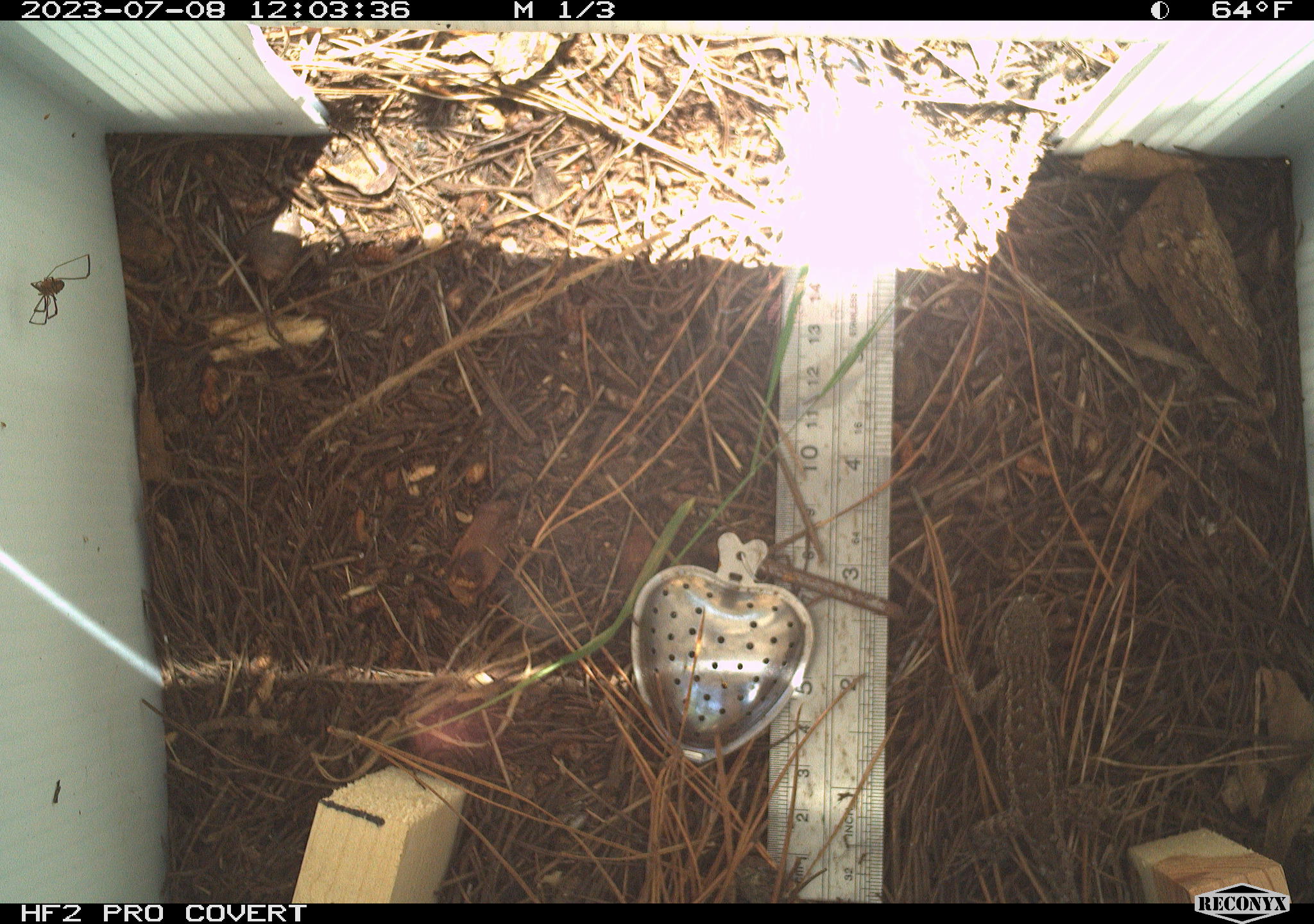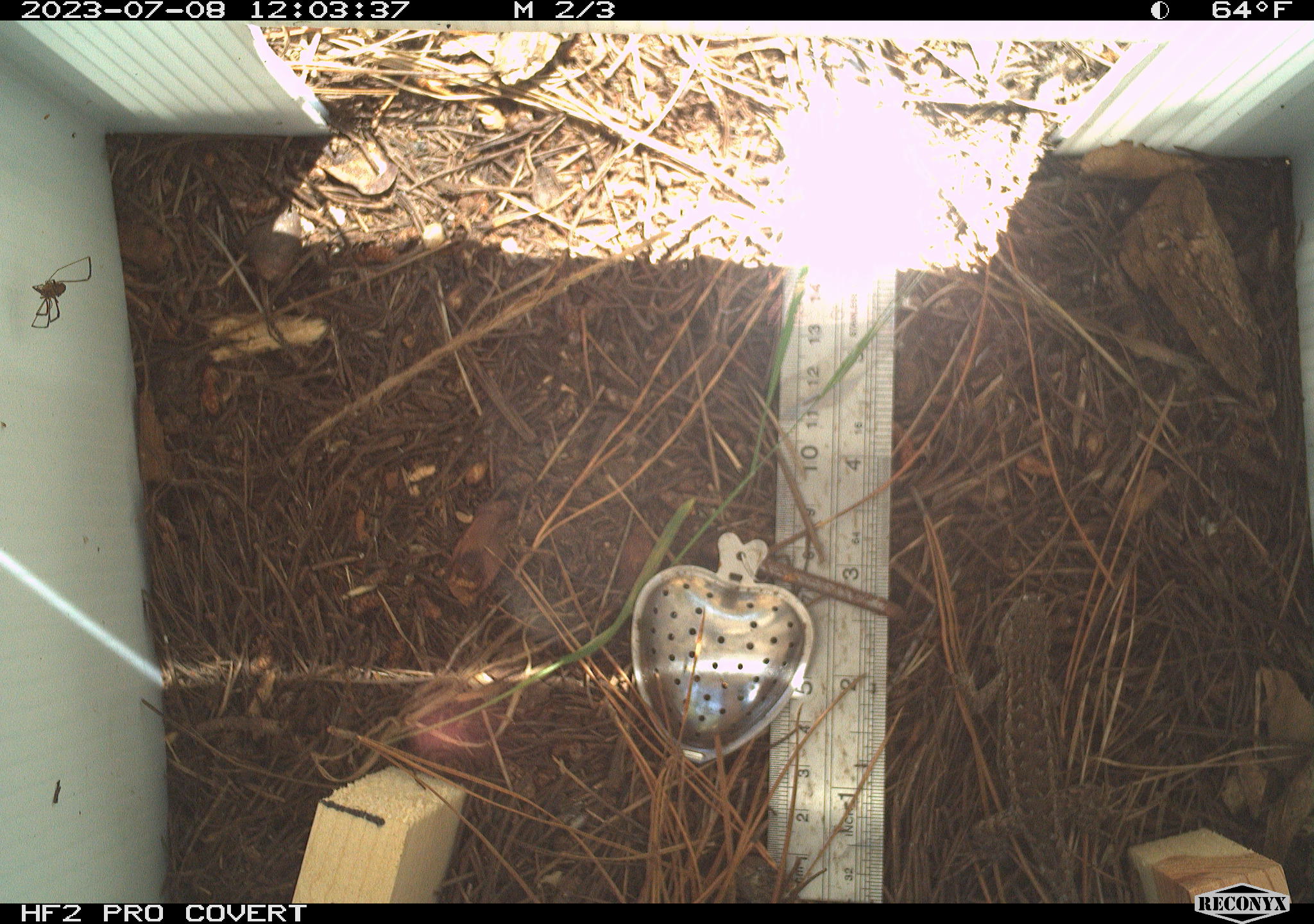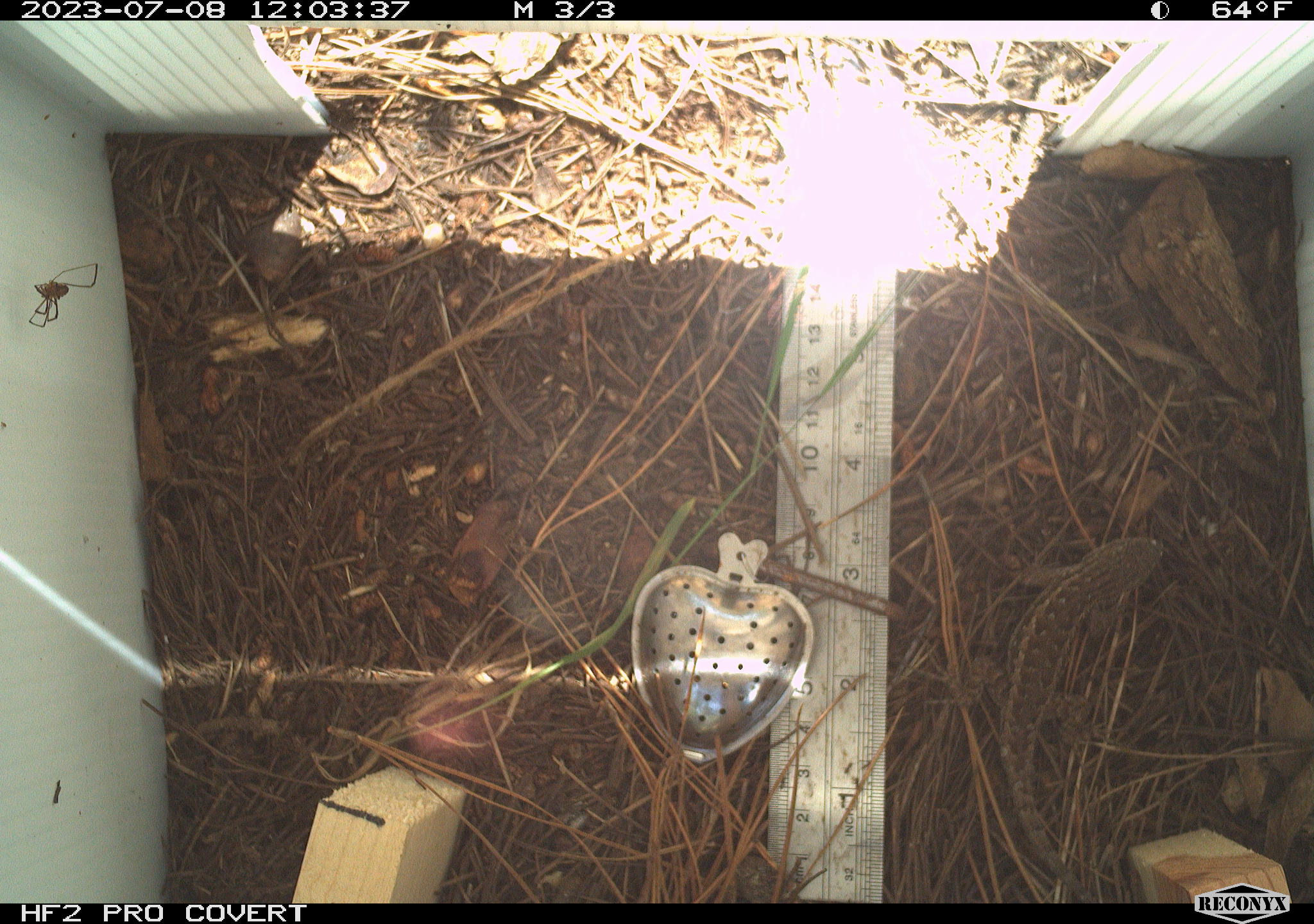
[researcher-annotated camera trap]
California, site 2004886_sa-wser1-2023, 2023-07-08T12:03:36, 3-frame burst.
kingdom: Animalia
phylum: Chordata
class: Reptilia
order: Squamata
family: Phrynosomatidae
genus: Sceloporus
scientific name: Sceloporus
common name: spiny lizards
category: sceloporus species